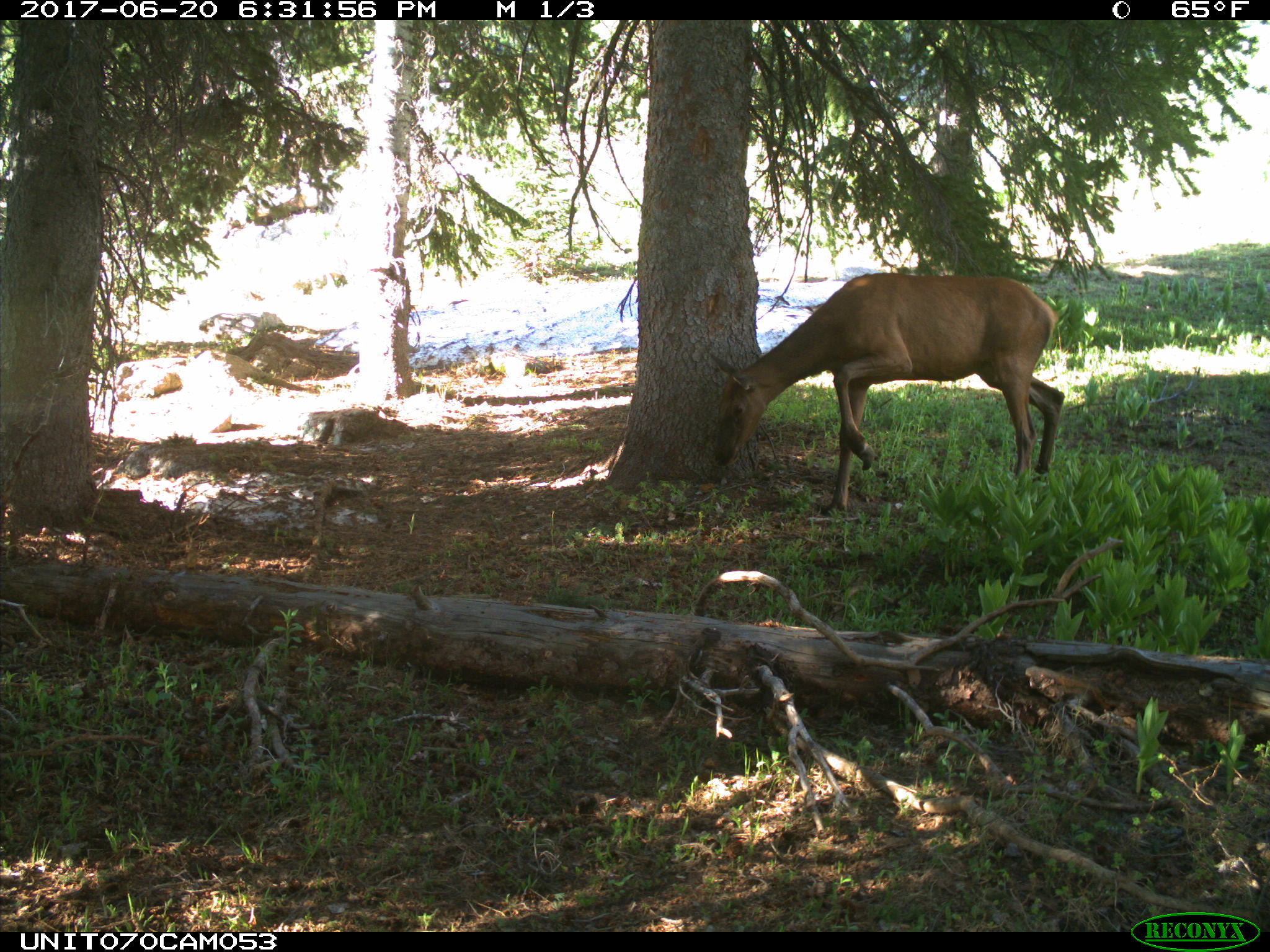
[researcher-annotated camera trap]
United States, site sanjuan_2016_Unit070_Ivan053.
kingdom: Animalia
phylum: Chordata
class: Mammalia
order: Artiodactyla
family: Cervidae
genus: Cervus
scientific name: Cervus elaphus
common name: red deer